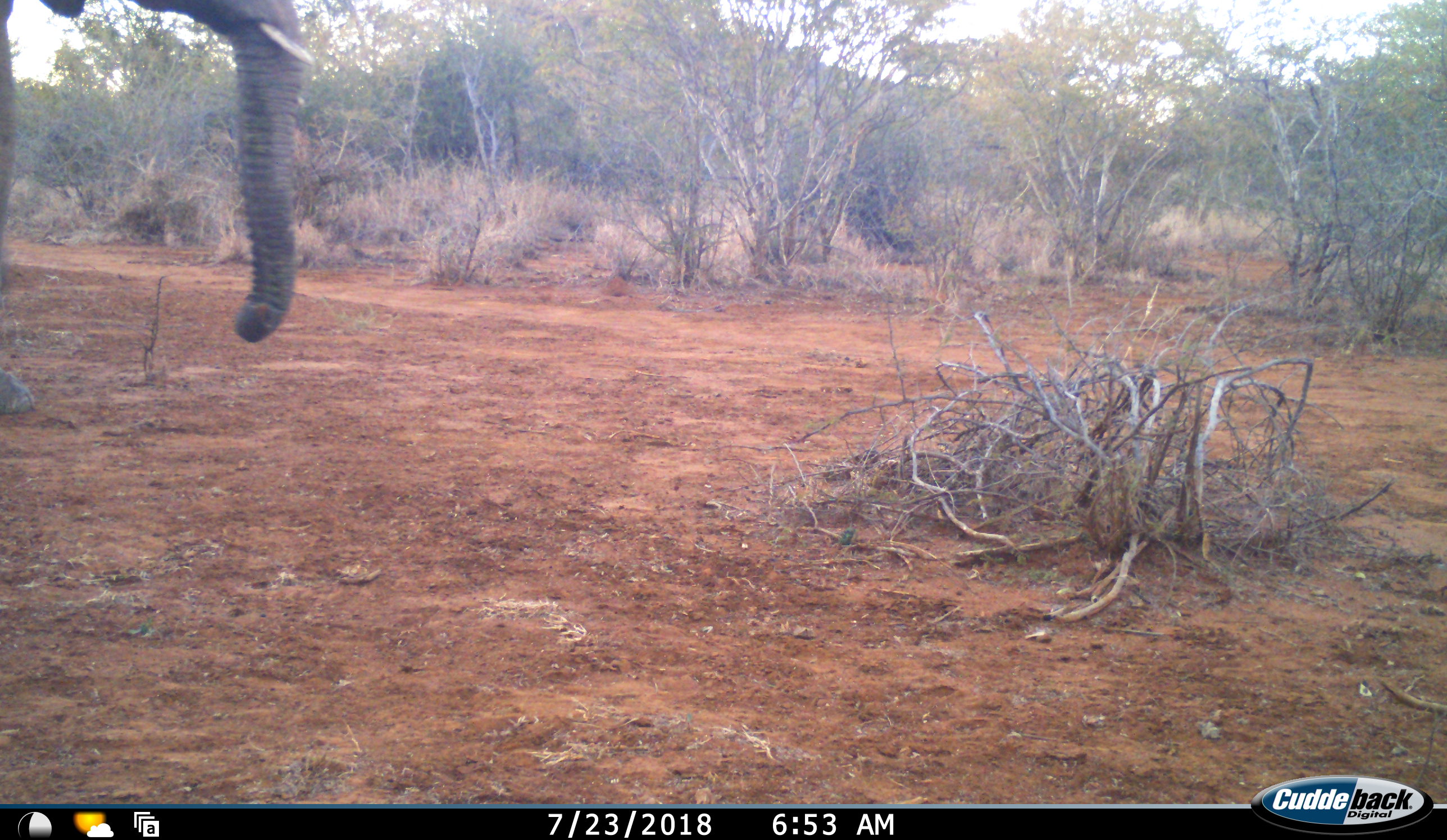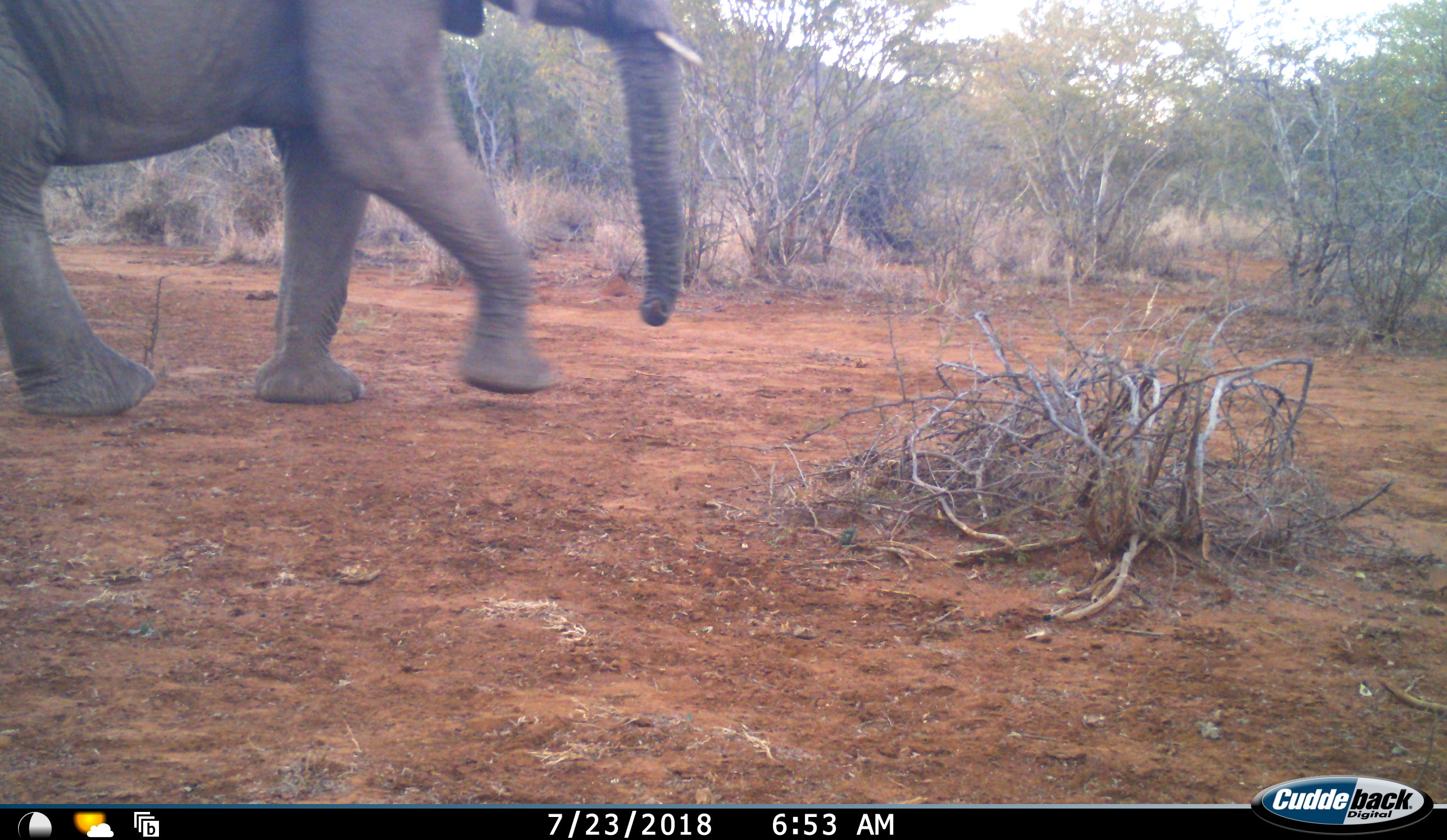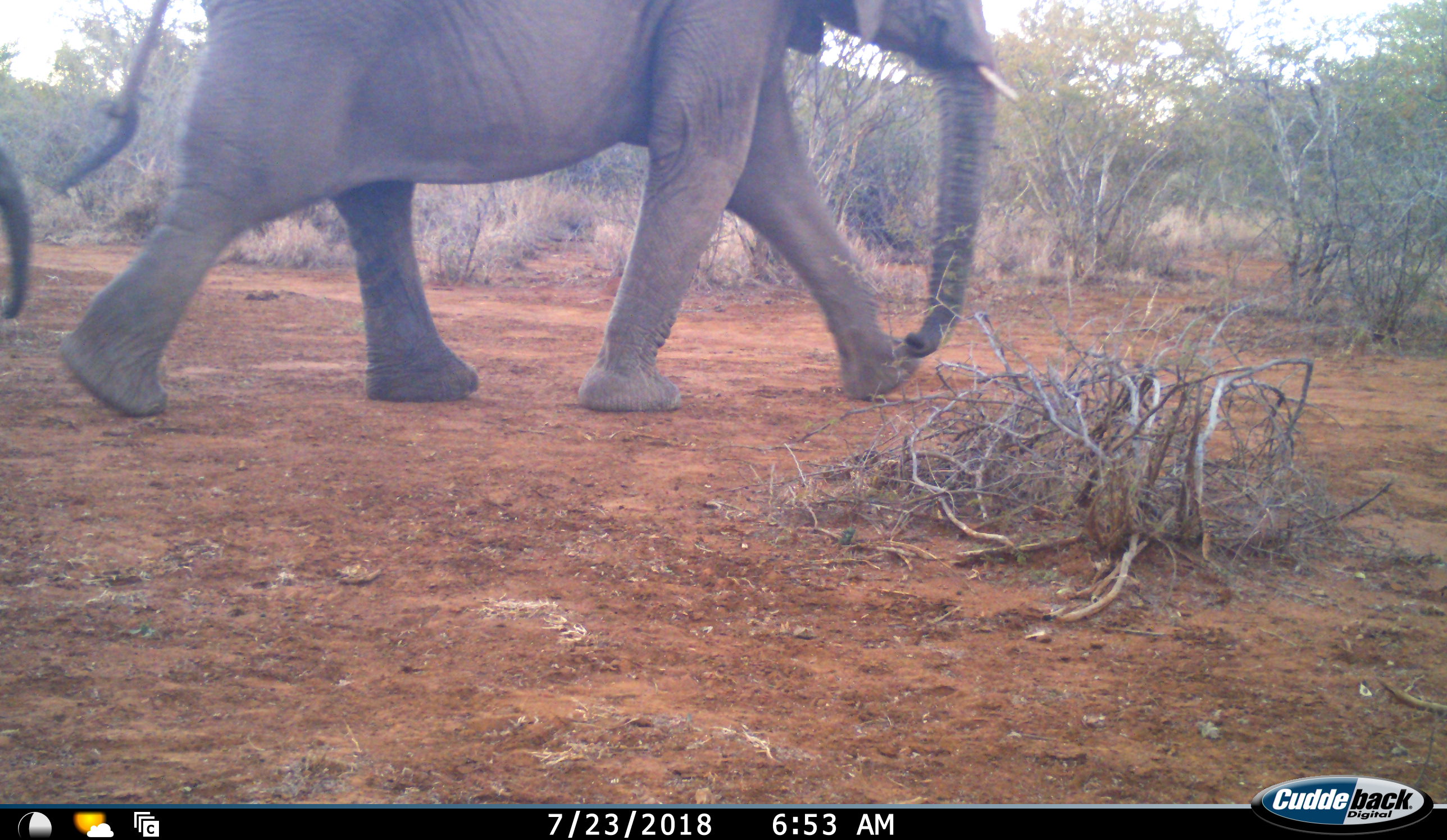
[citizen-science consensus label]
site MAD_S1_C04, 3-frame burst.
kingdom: Animalia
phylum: Chordata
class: Mammalia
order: Proboscidea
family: Elephantidae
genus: Loxodonta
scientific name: Loxodonta africana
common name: african bush elephant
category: elephant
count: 2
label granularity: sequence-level